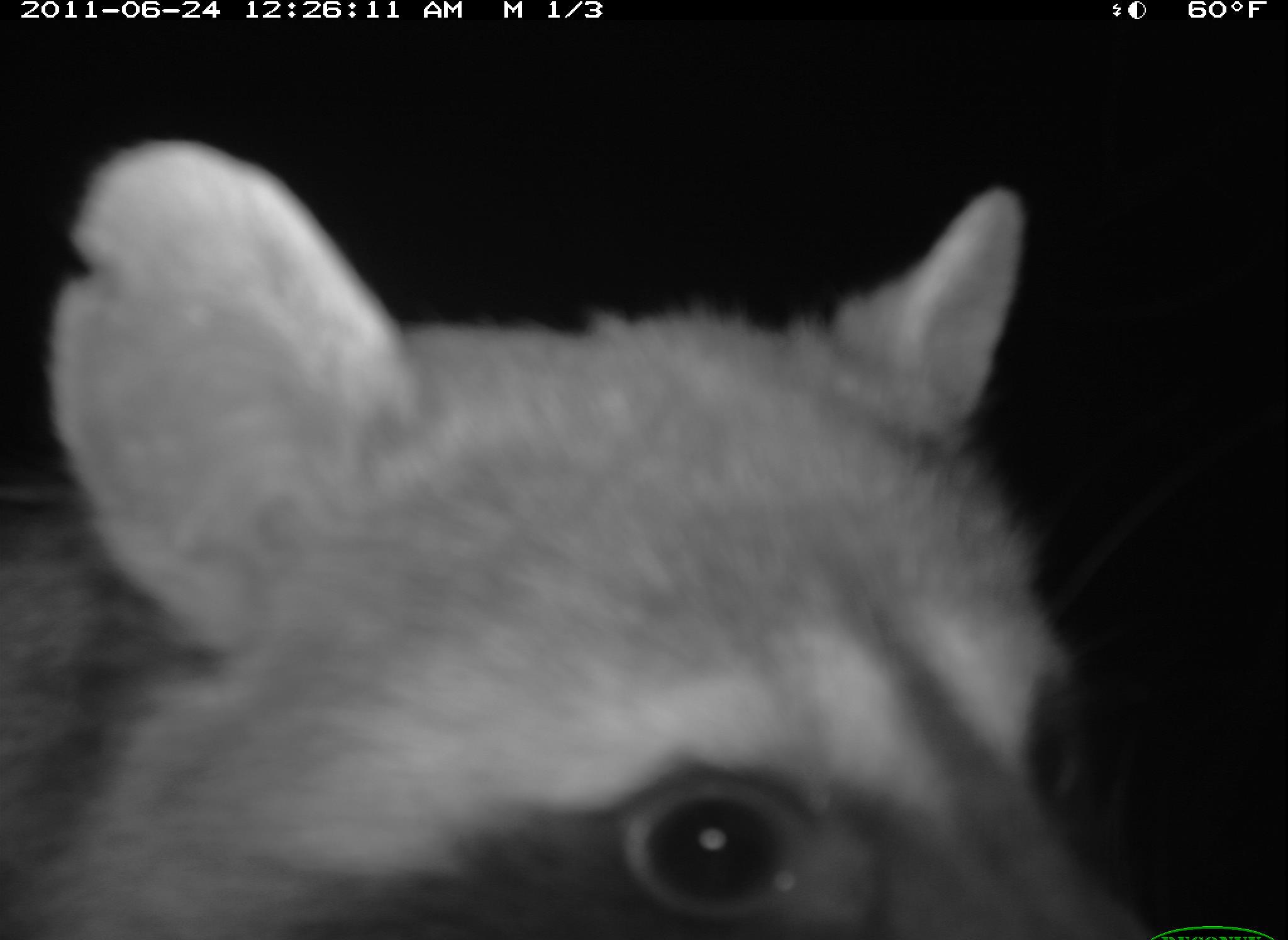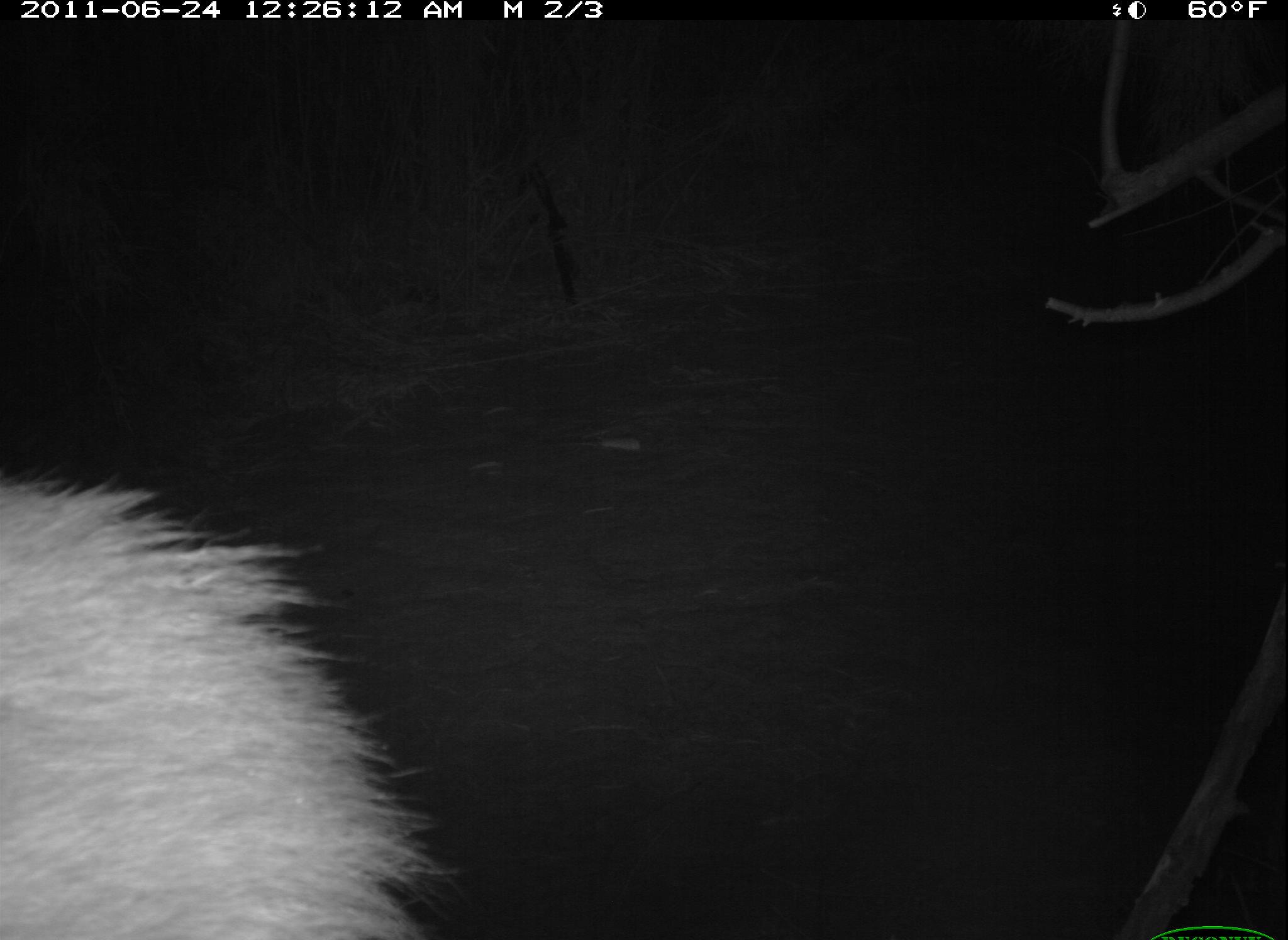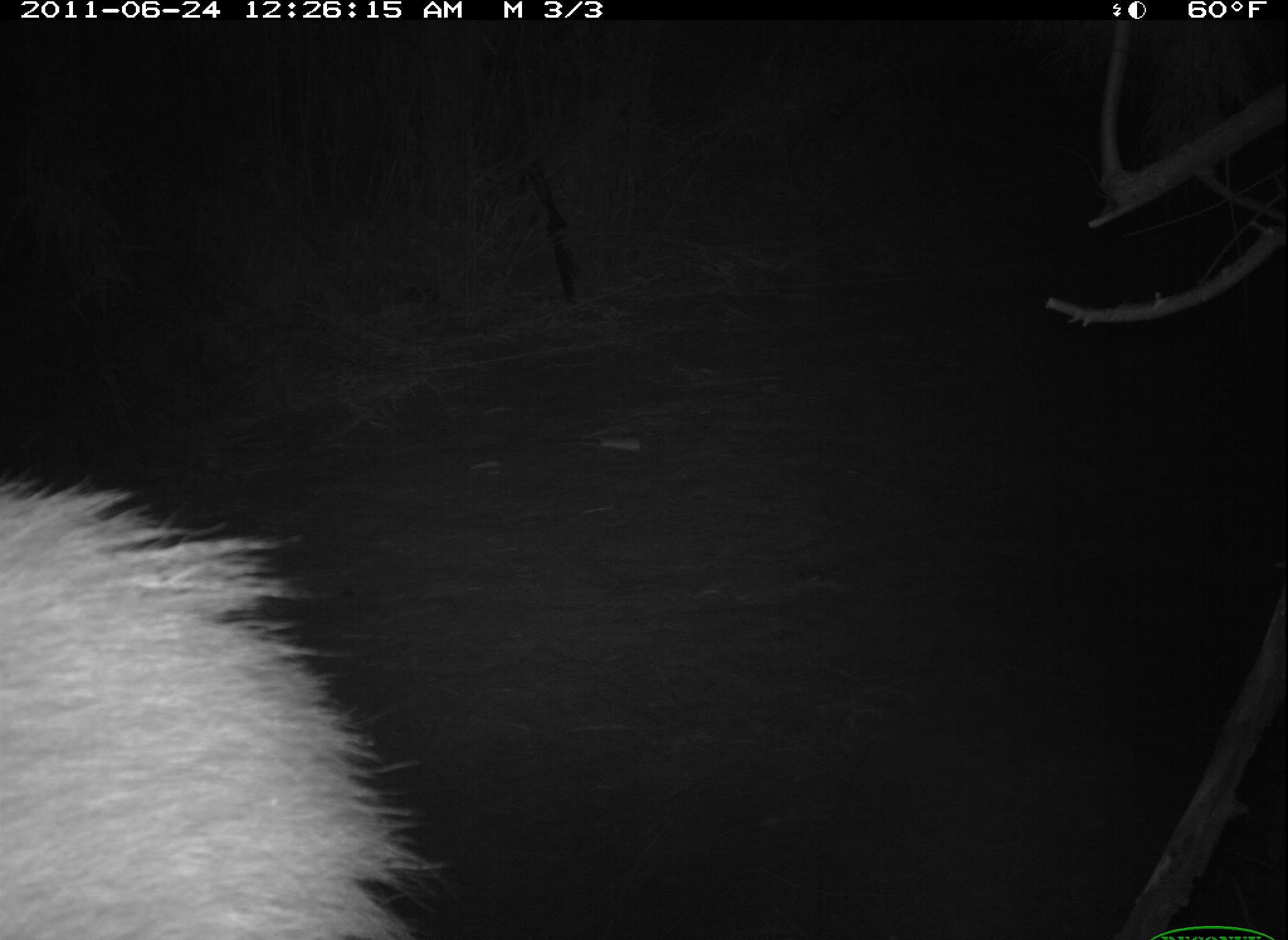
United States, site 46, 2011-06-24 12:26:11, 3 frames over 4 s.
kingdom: Animalia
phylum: Chordata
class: Mammalia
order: Carnivora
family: Procyonidae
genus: Procyon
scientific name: Procyon lotor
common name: raccoon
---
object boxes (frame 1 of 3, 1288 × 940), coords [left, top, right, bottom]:
raccoon: [5, 124, 1177, 936]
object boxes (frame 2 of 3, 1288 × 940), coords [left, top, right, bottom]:
raccoon: [0, 441, 452, 928]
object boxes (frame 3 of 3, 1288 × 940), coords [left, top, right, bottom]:
raccoon: [0, 467, 433, 931]